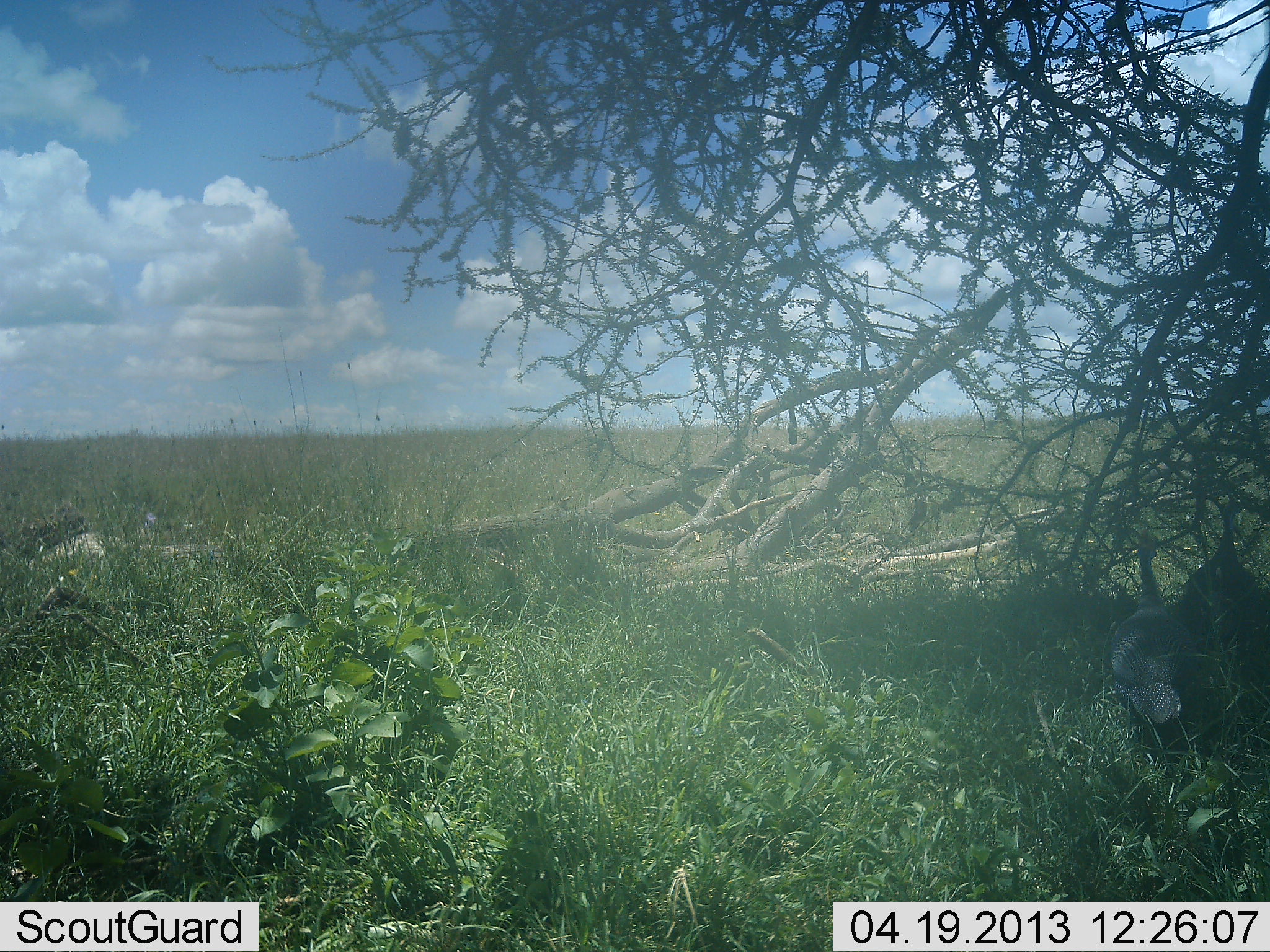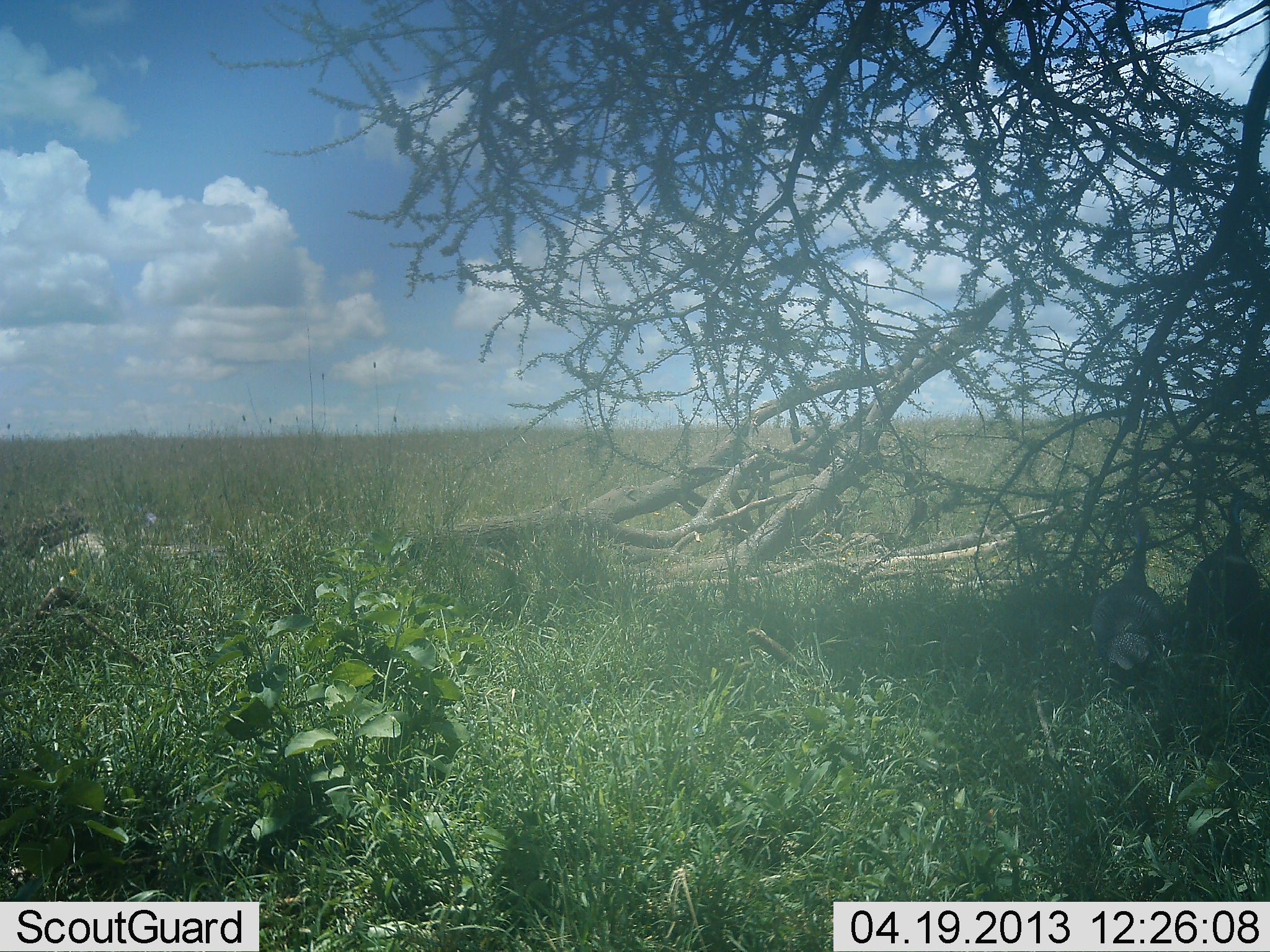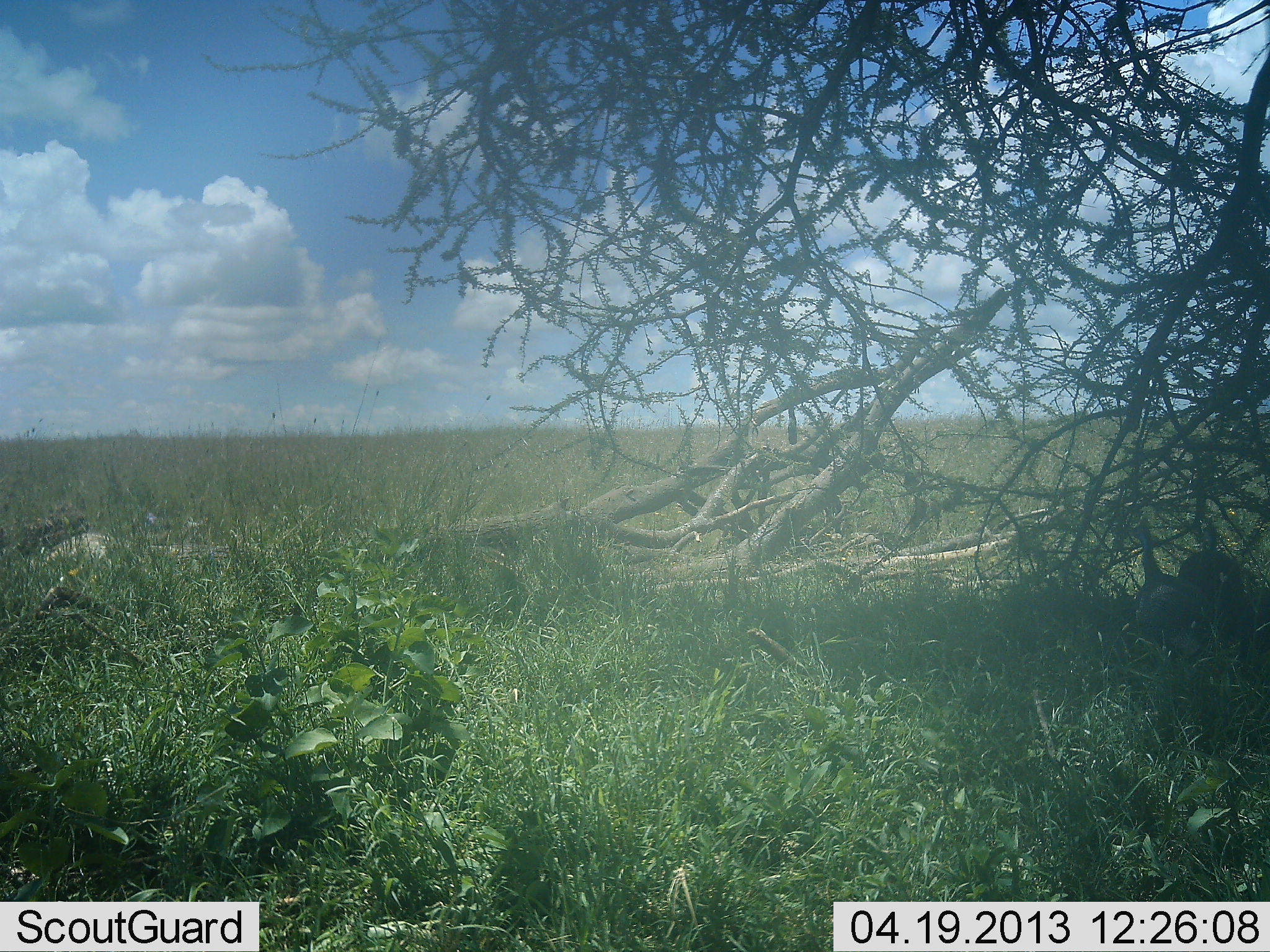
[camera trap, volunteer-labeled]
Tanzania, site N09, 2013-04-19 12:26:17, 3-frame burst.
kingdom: Animalia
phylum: Chordata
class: Aves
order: Galliformes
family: Numididae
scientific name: Numididae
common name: guinea fowl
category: guineafowl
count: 2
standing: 20%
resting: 0%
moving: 80%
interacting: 0%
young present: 0%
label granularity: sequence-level